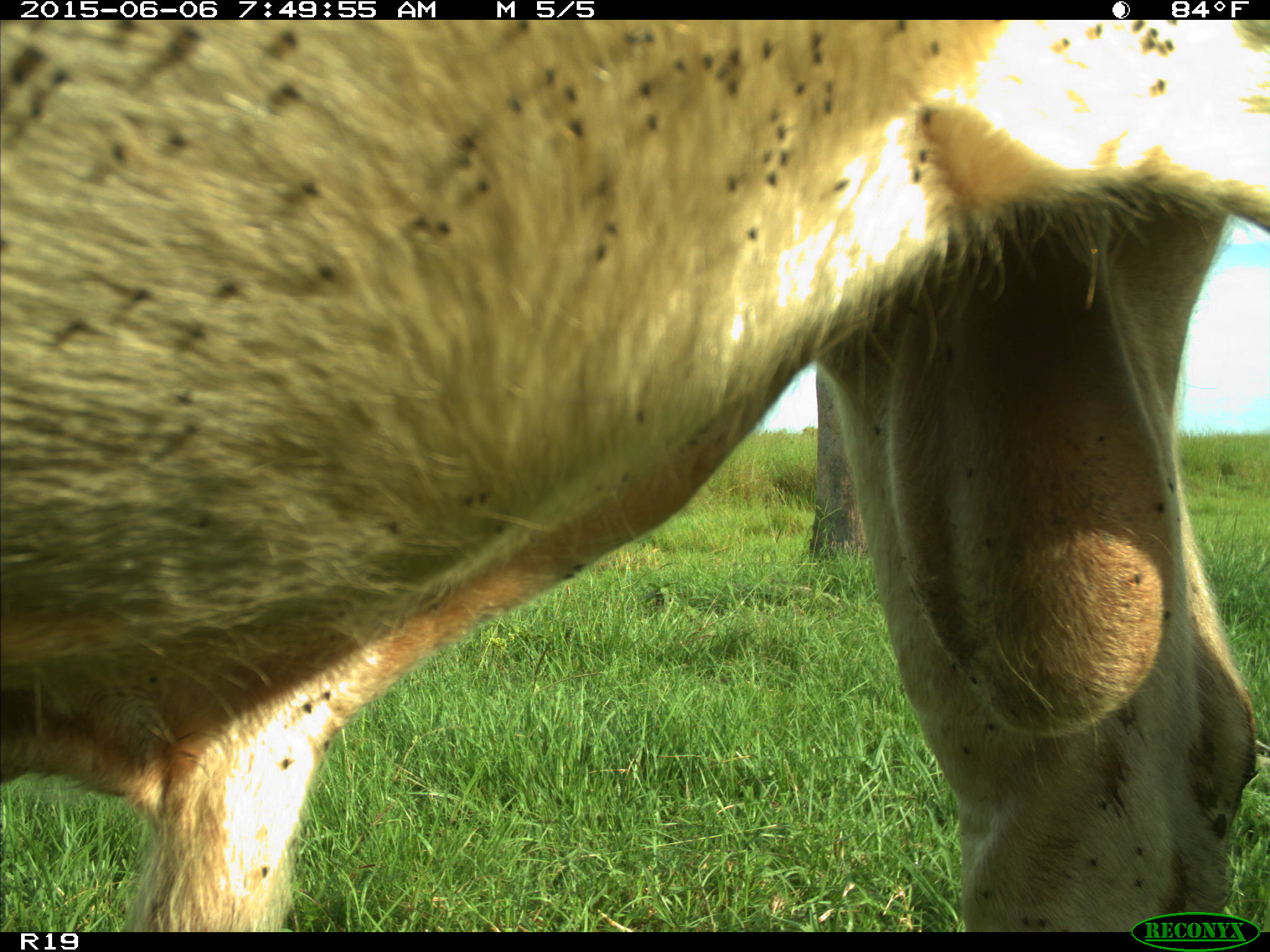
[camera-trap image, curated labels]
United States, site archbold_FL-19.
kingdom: Animalia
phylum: Chordata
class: Mammalia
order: Artiodactyla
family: Bovidae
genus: Bos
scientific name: Bos taurus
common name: domestic cow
Bos taurus (domestic cow).